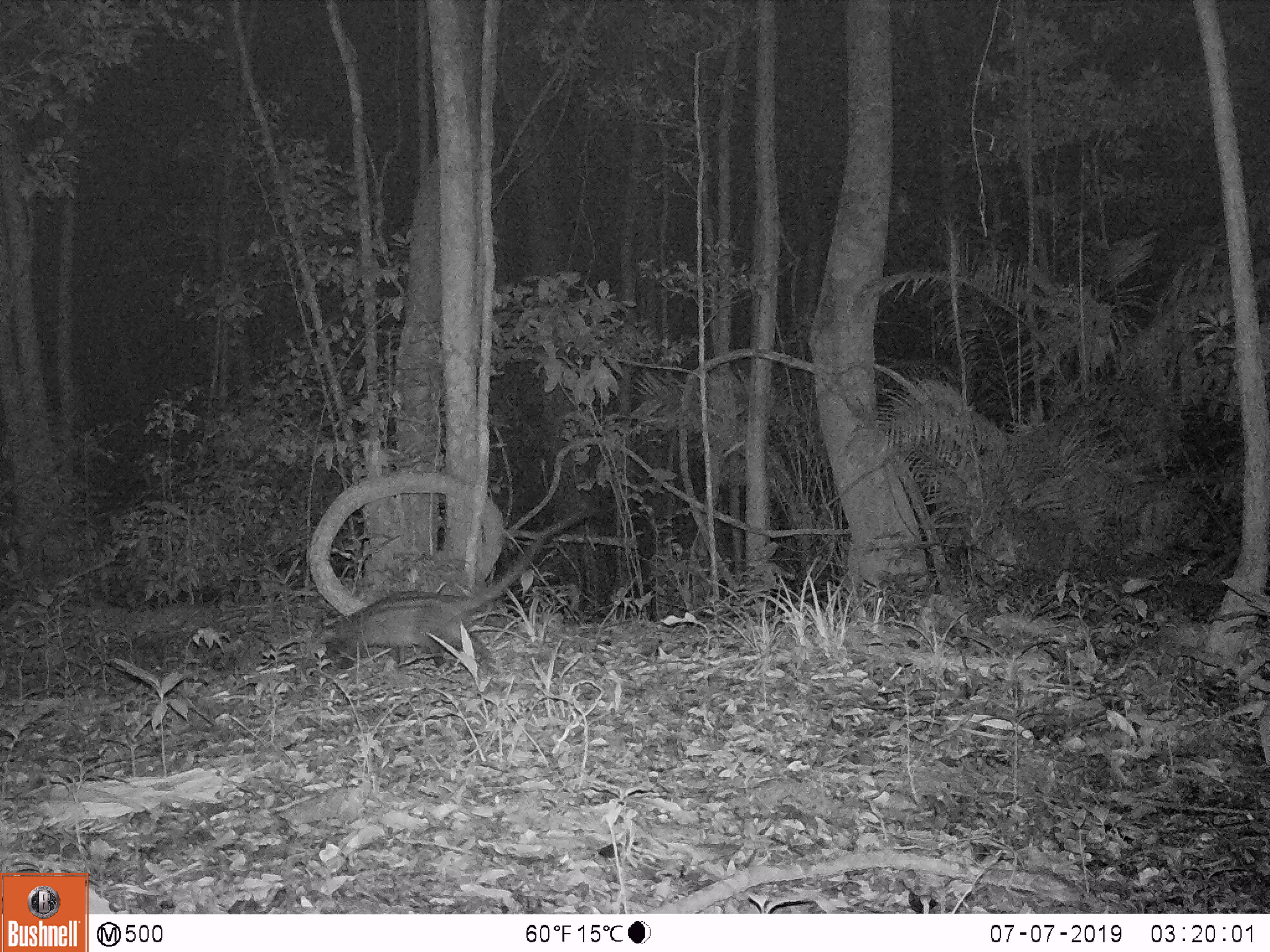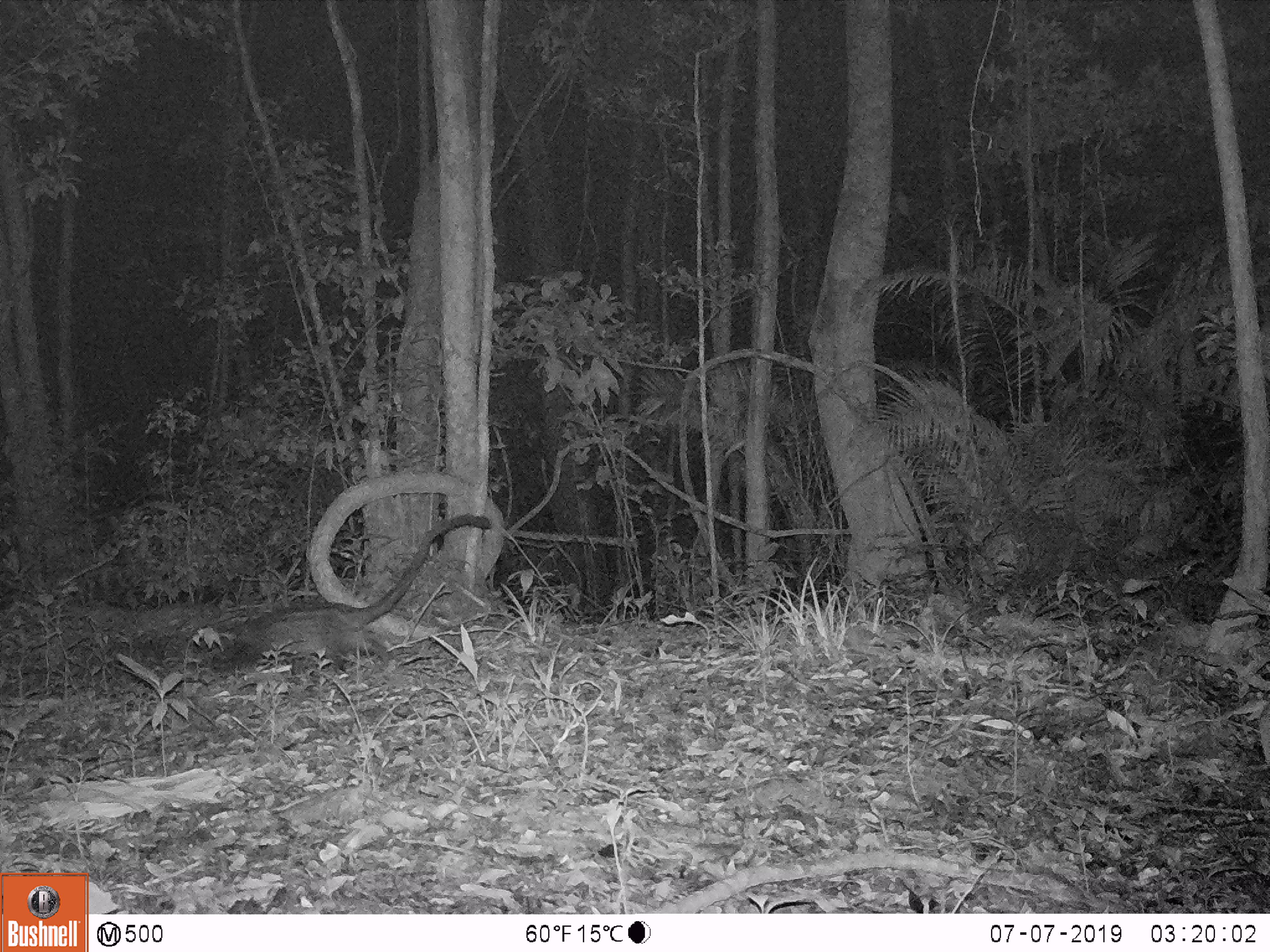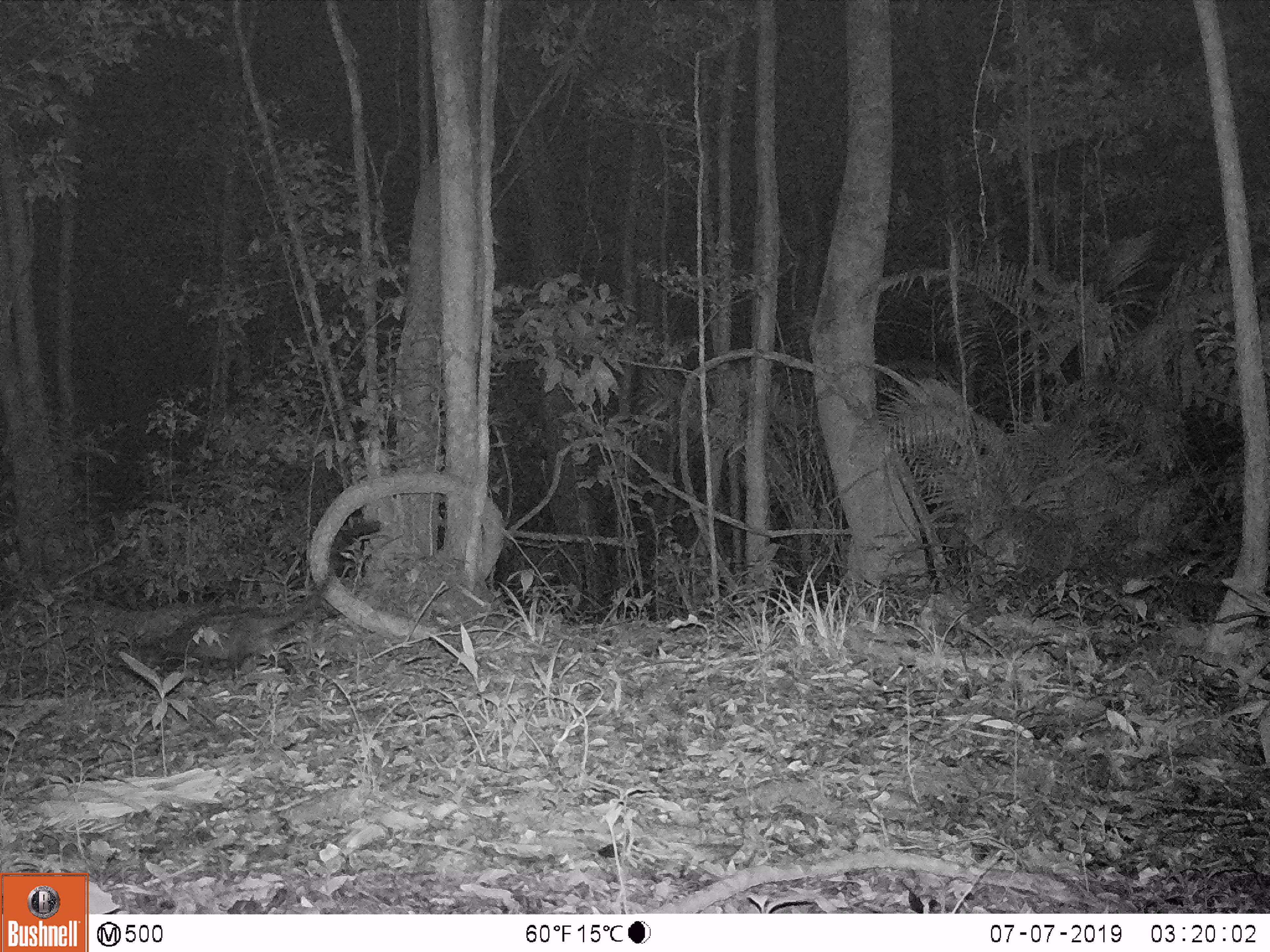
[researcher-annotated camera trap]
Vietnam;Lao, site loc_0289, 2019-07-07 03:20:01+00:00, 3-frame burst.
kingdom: Animalia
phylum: Chordata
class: Mammalia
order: Carnivora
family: Viverridae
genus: Paradoxurus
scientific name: Paradoxurus hermaphroditus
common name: common palm civet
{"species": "common palm civet (Paradoxurus hermaphroditus)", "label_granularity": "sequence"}